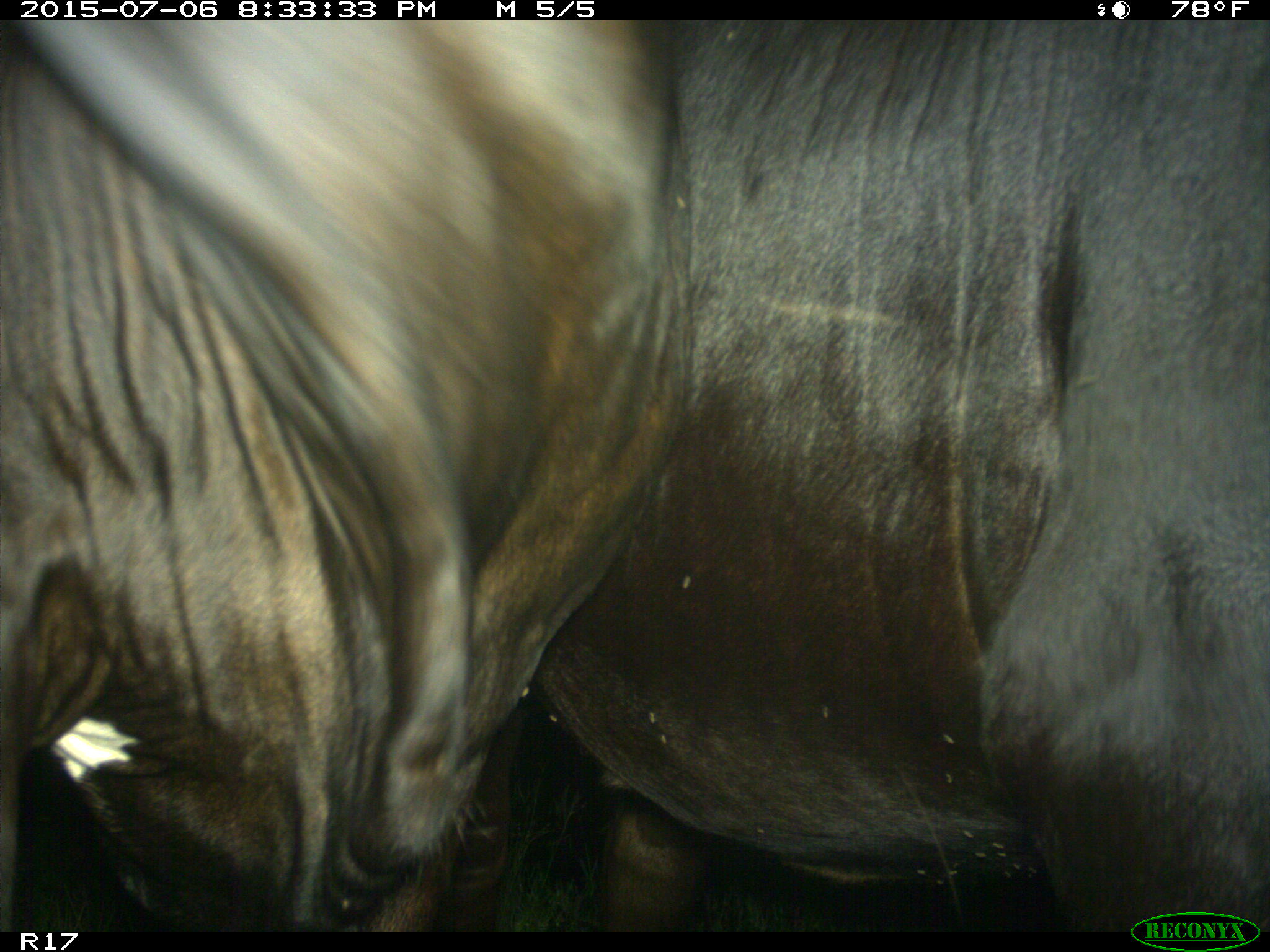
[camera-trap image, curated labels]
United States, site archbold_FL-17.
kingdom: Animalia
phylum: Chordata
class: Mammalia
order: Artiodactyla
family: Bovidae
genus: Bos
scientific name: Bos taurus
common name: domestic cow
Bos taurus (domestic cow).